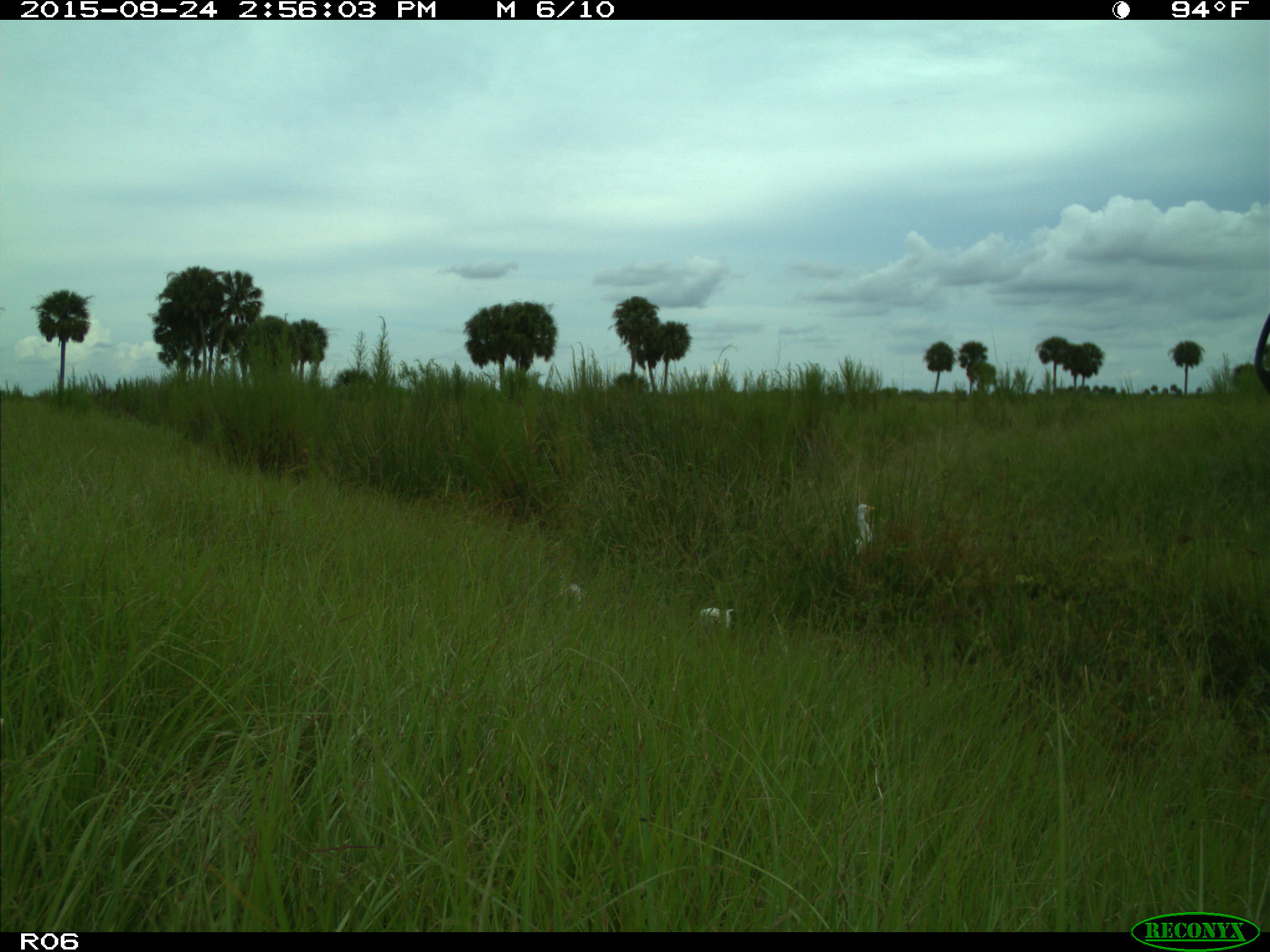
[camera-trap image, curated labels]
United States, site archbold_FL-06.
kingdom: Animalia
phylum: Chordata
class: Mammalia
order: Artiodactyla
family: Bovidae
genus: Bos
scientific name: Bos taurus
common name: domestic cow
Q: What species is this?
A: Bos taurus (domestic cow).